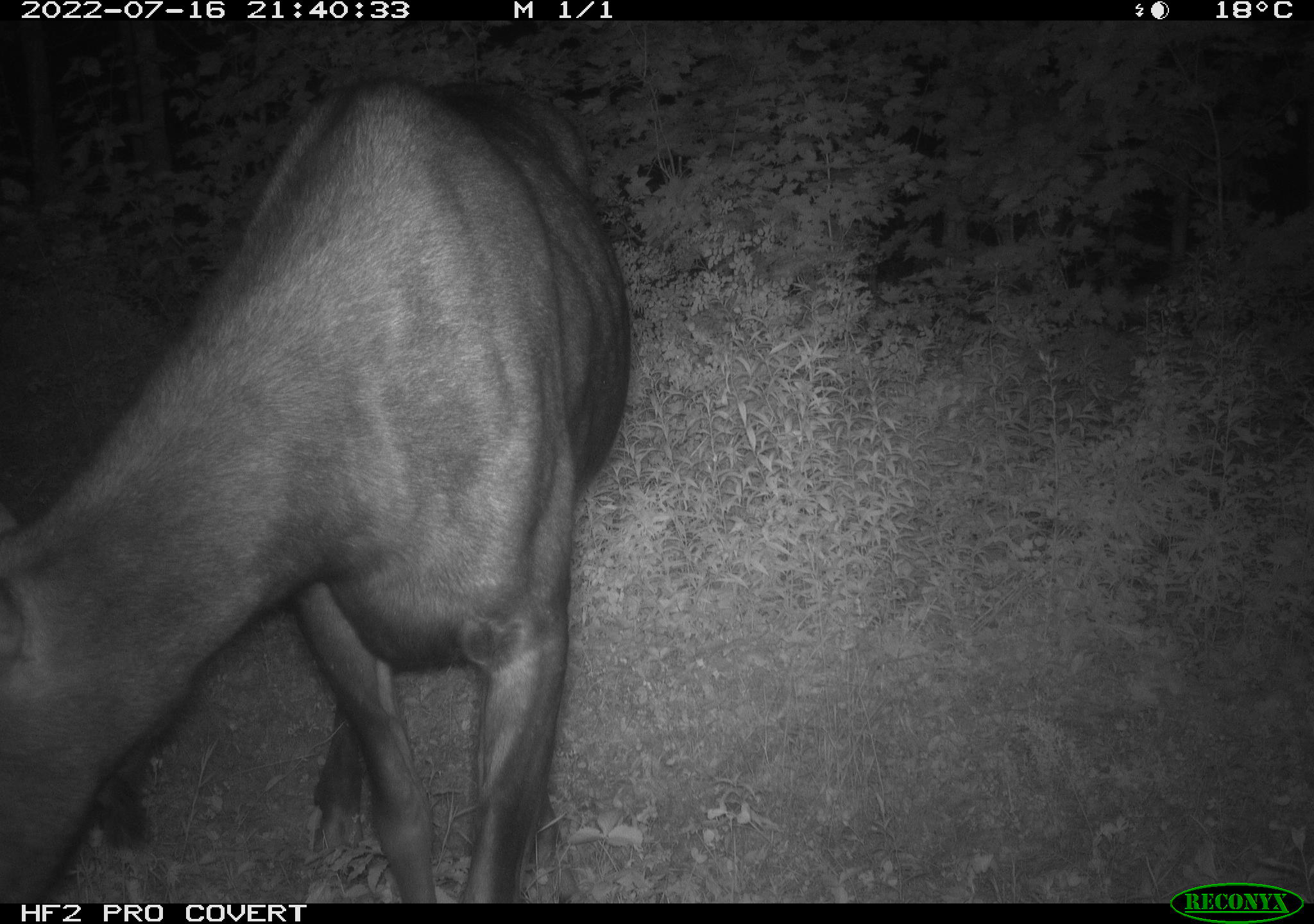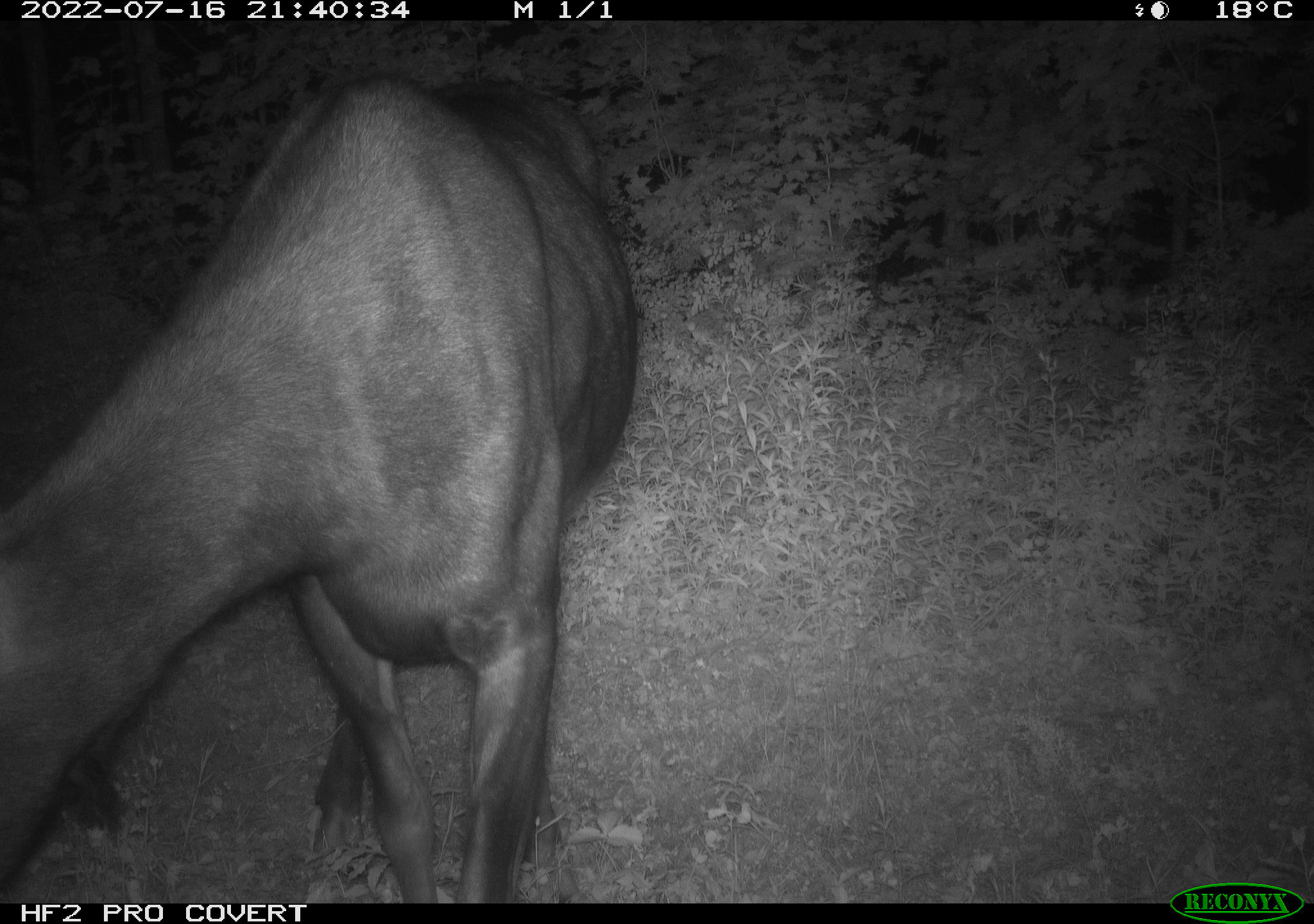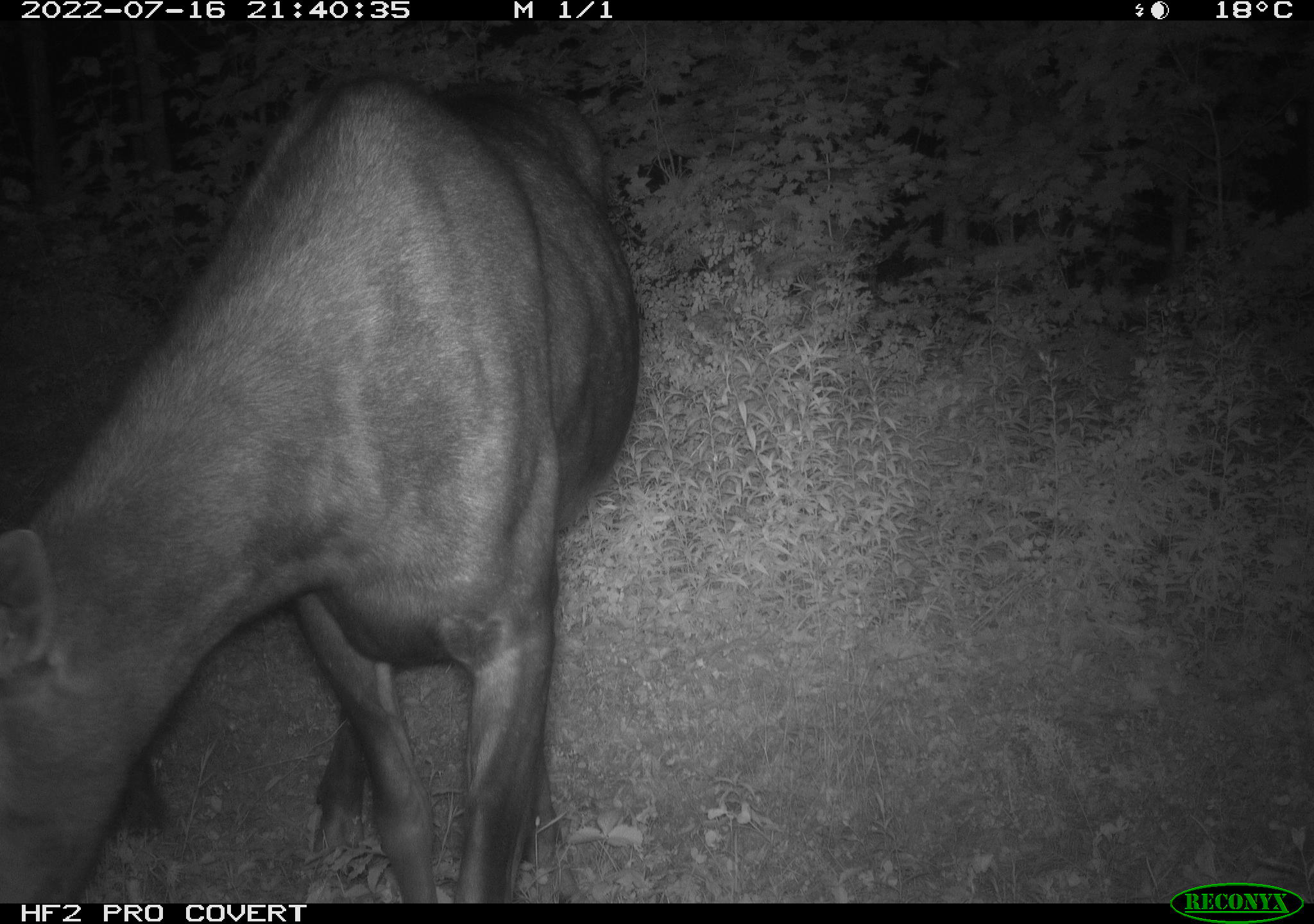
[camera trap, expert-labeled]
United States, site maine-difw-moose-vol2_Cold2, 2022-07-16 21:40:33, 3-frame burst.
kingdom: Animalia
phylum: Chordata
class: Mammalia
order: Artiodactyla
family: Cervidae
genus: Alces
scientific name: Alces alces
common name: moose